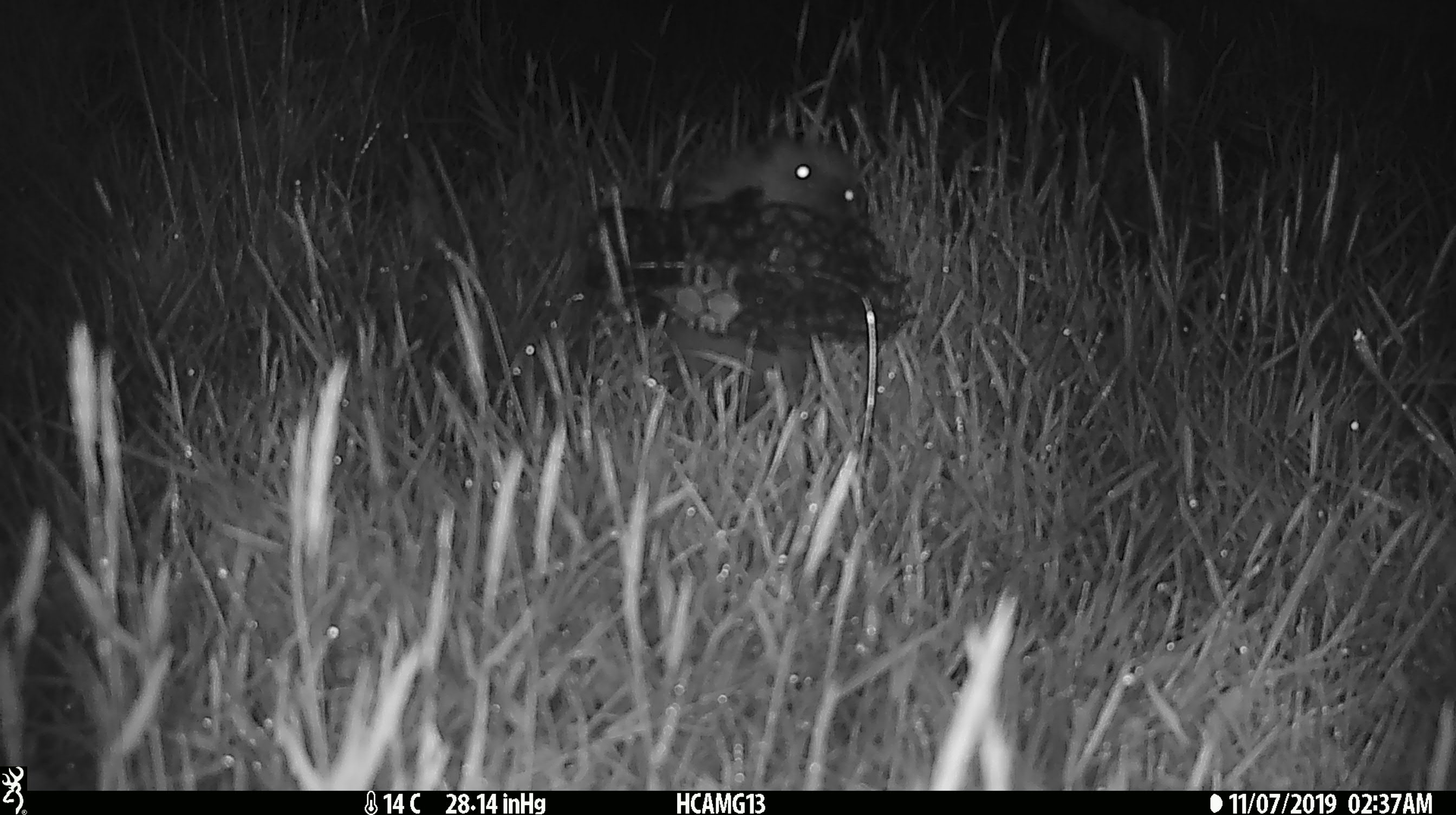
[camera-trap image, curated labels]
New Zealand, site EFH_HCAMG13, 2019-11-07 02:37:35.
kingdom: Animalia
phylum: Chordata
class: Mammalia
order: Eulipotyphla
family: Erinaceidae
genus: Erinaceus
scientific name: Erinaceus europaeus europaeus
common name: european hedgehog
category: hedgehog